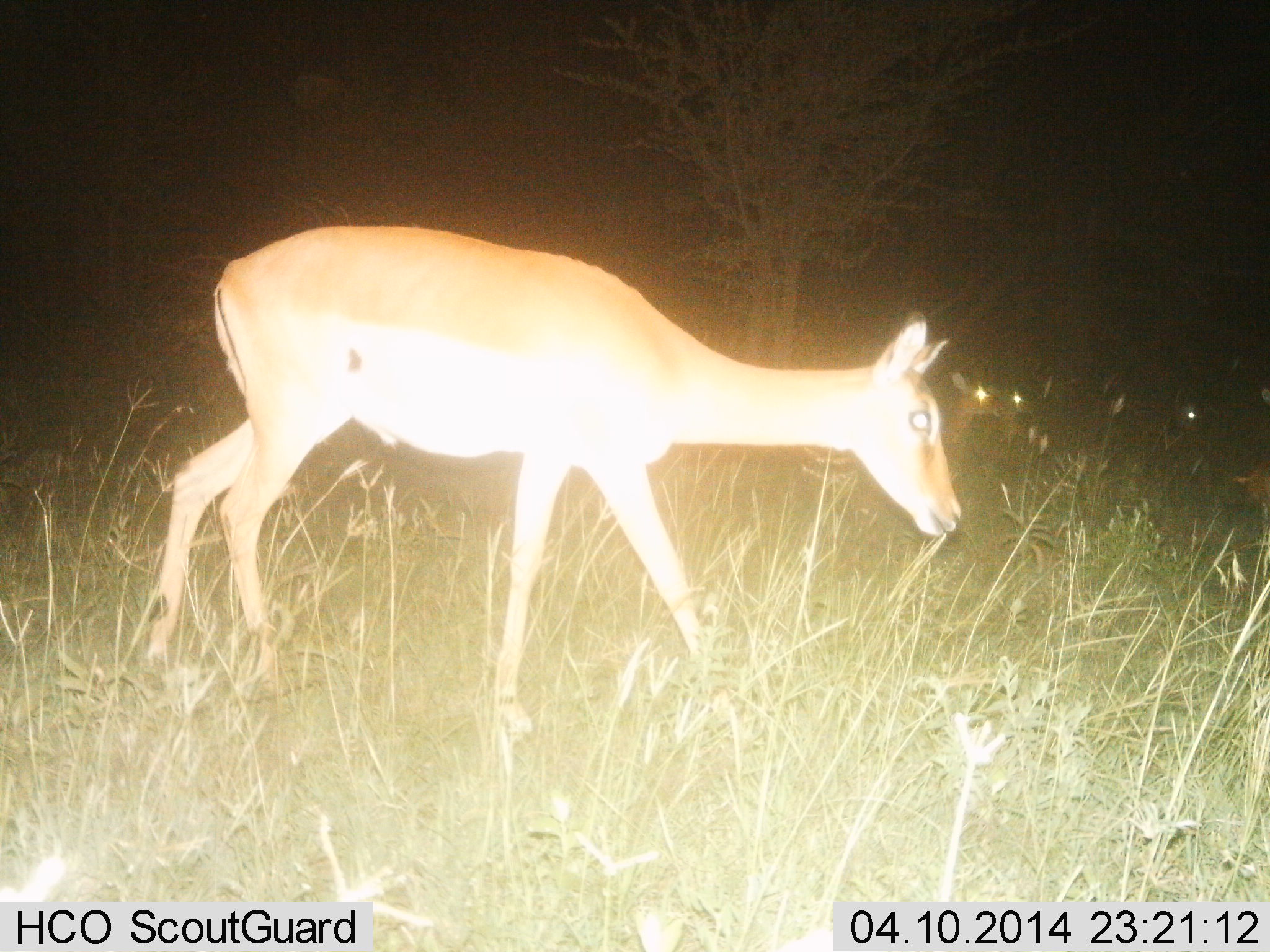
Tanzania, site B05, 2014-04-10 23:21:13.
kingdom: Animalia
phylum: Chordata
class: Mammalia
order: Artiodactyla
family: Bovidae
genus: Nanger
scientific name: Nanger granti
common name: grant's gazelle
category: gazellegrants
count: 1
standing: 30%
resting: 0%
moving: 65%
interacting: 0%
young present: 0%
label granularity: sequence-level